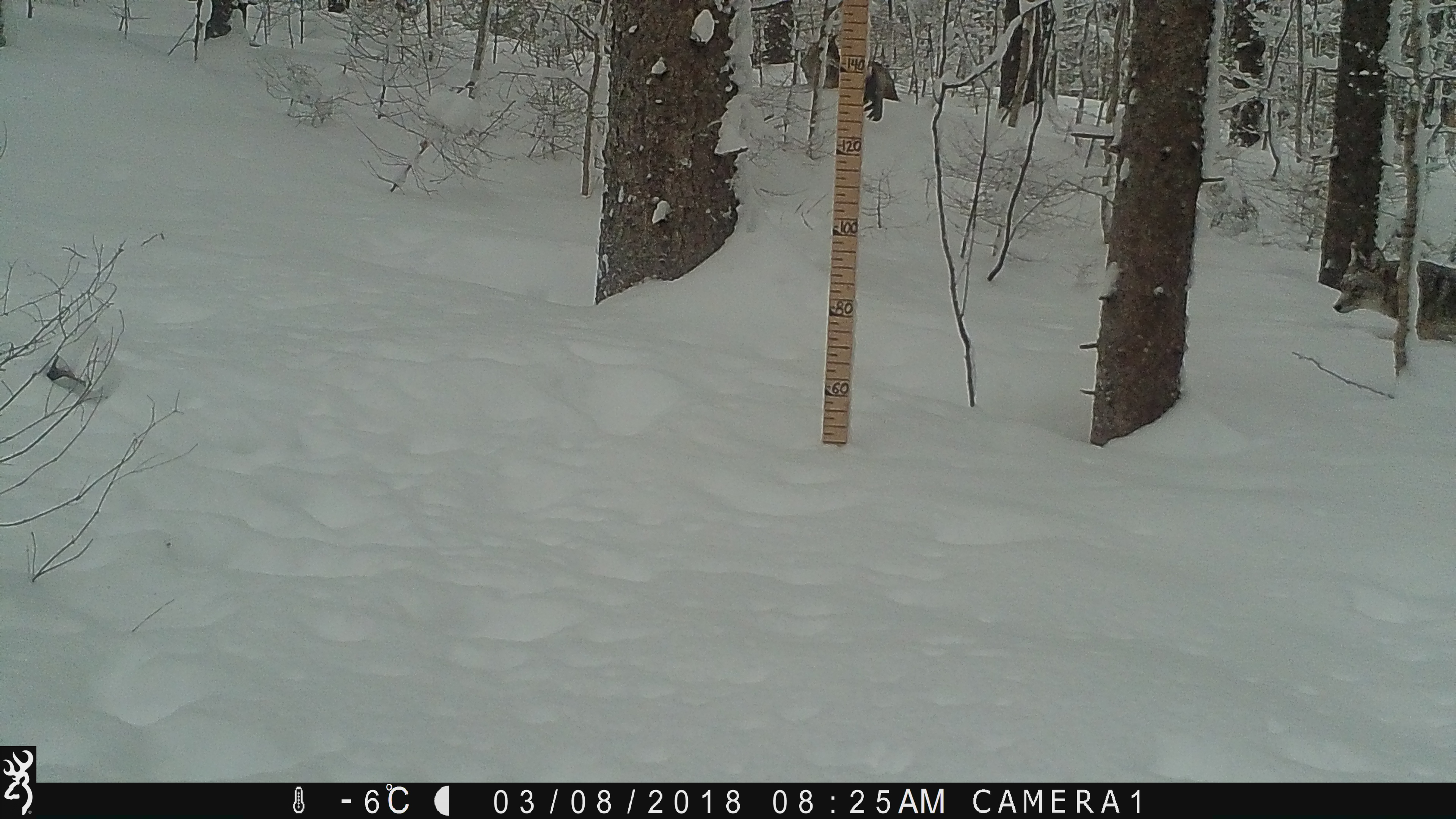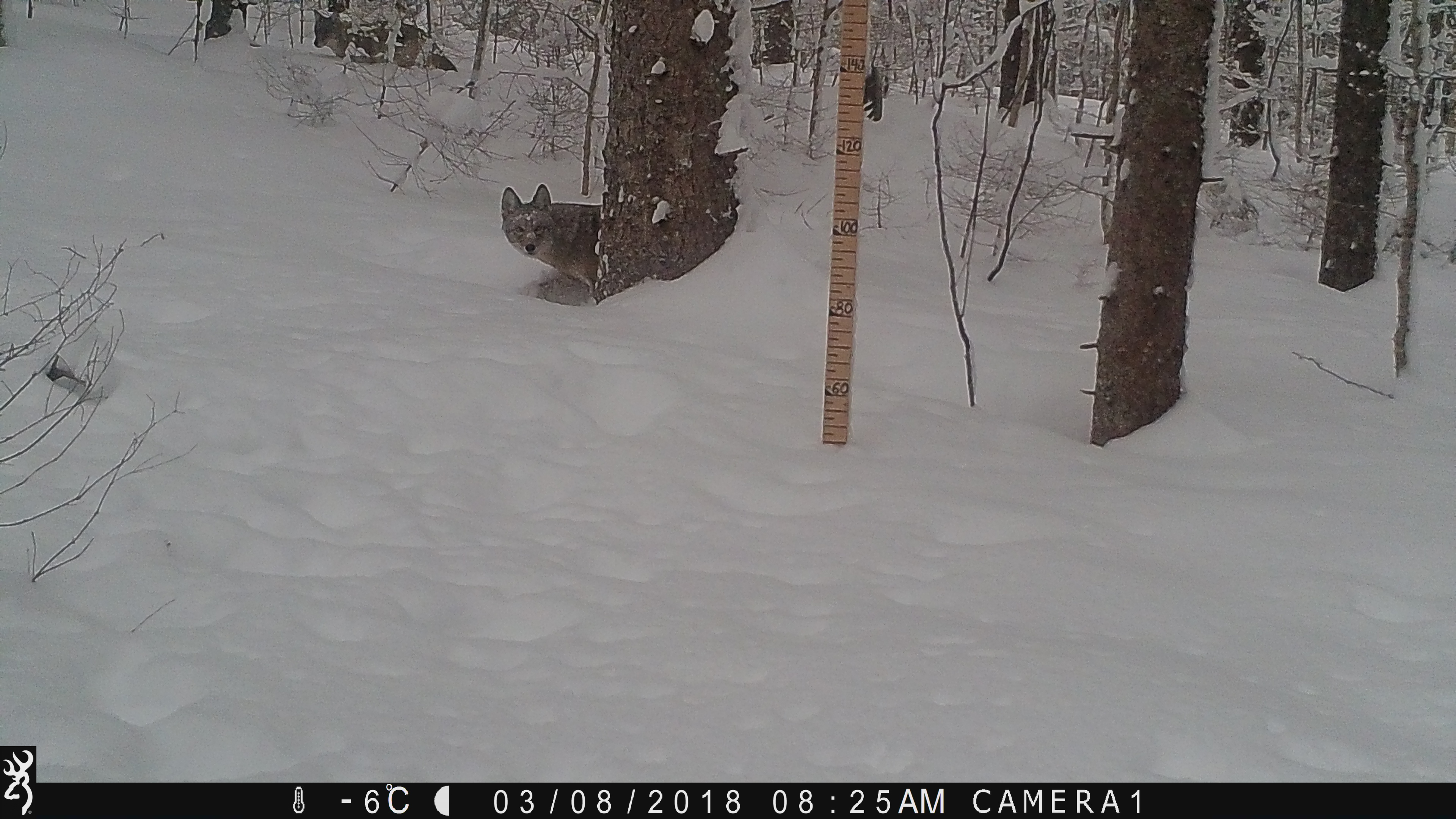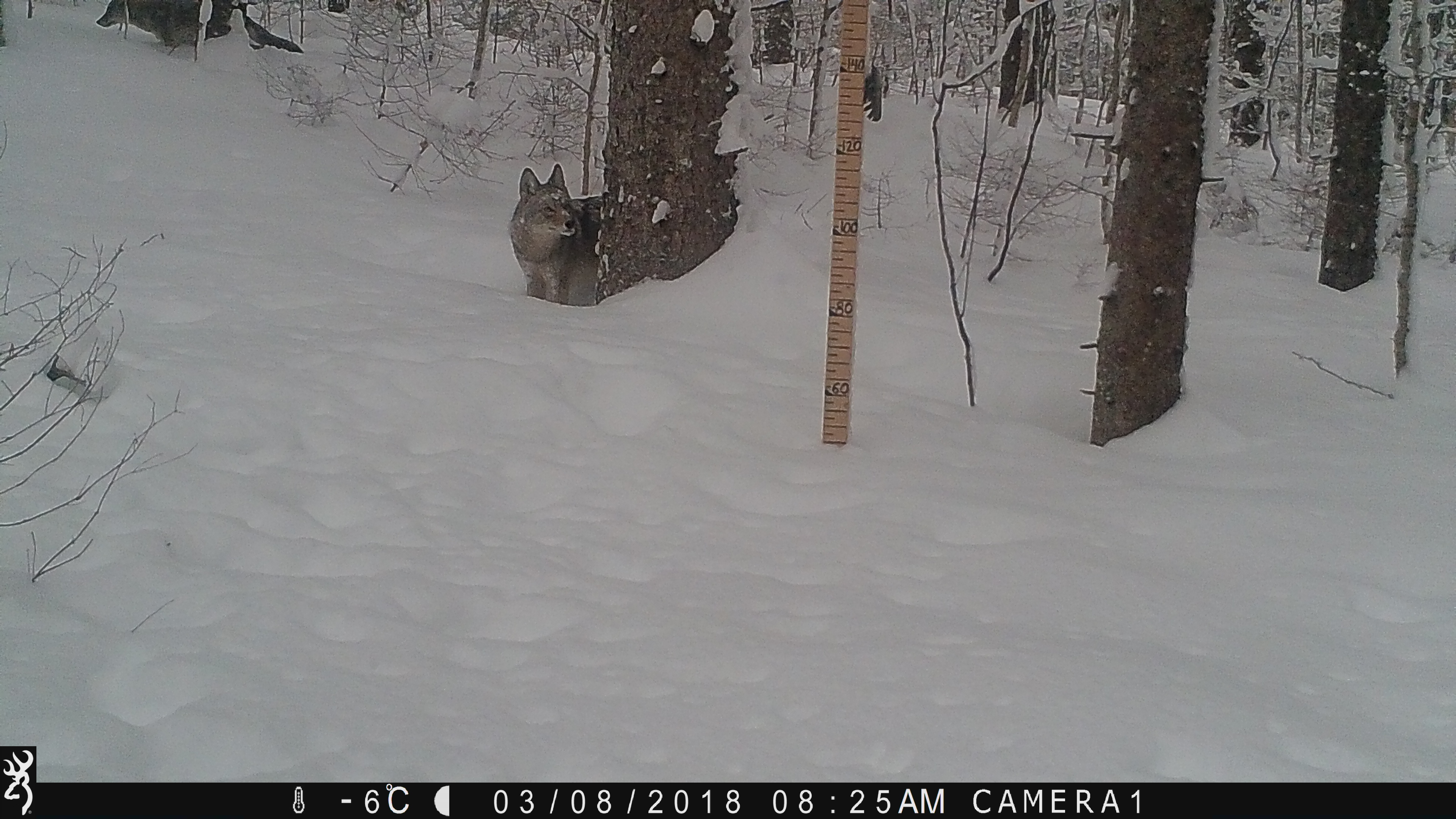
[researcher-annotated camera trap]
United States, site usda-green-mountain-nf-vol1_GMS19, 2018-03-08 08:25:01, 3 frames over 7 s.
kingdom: Animalia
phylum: Chordata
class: Mammalia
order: Carnivora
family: Canidae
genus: Canis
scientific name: Canis latrans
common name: coyote